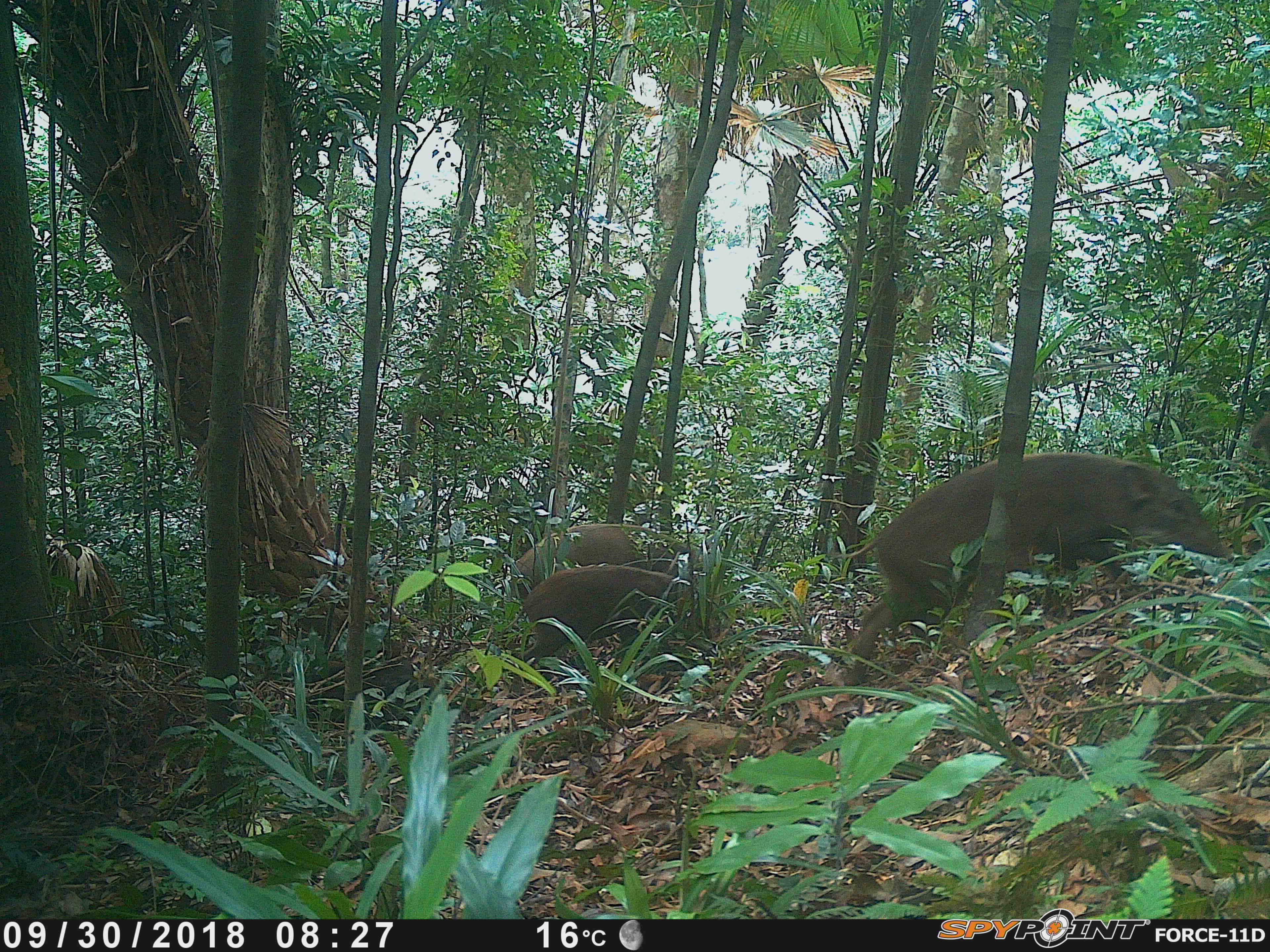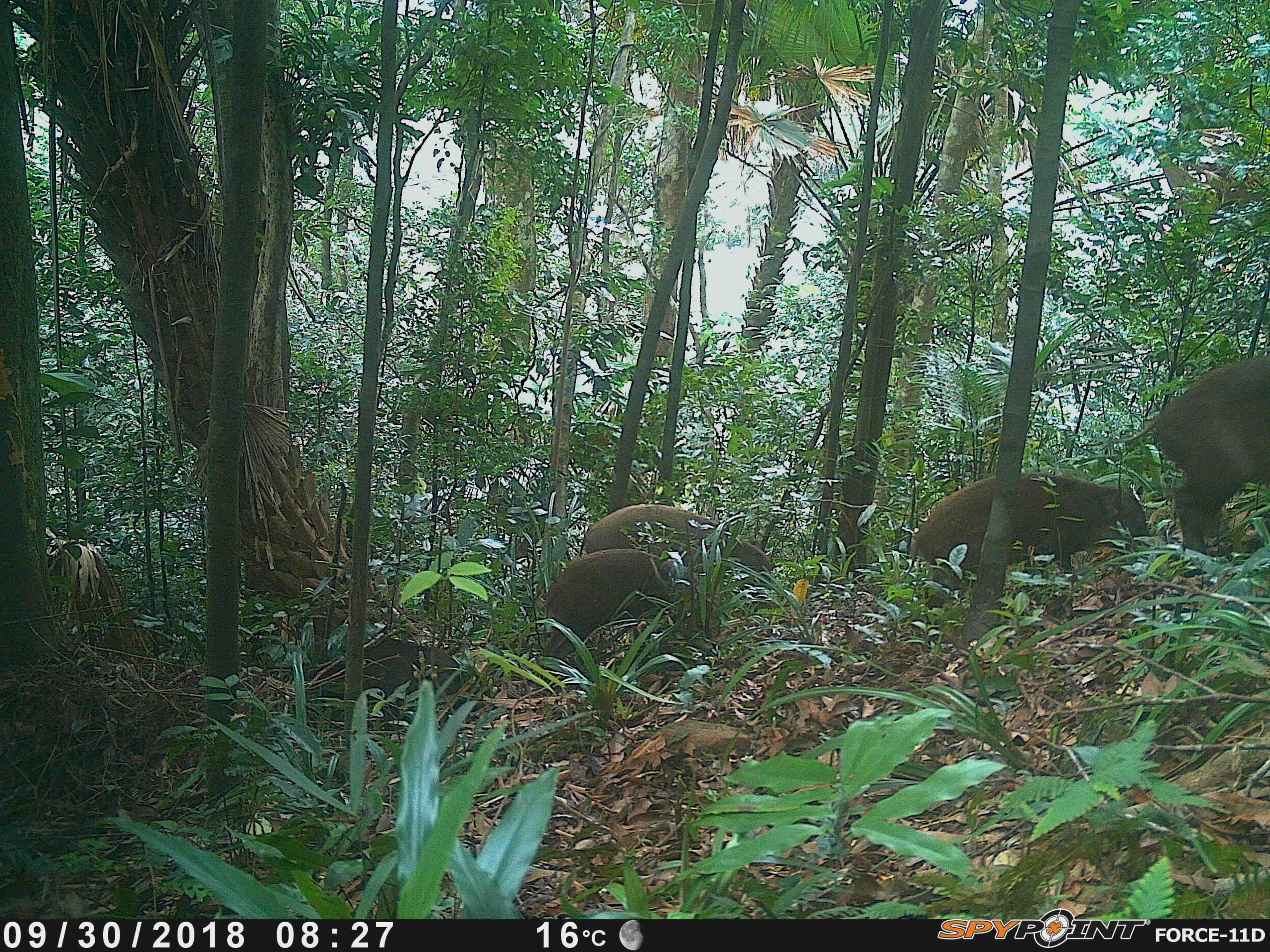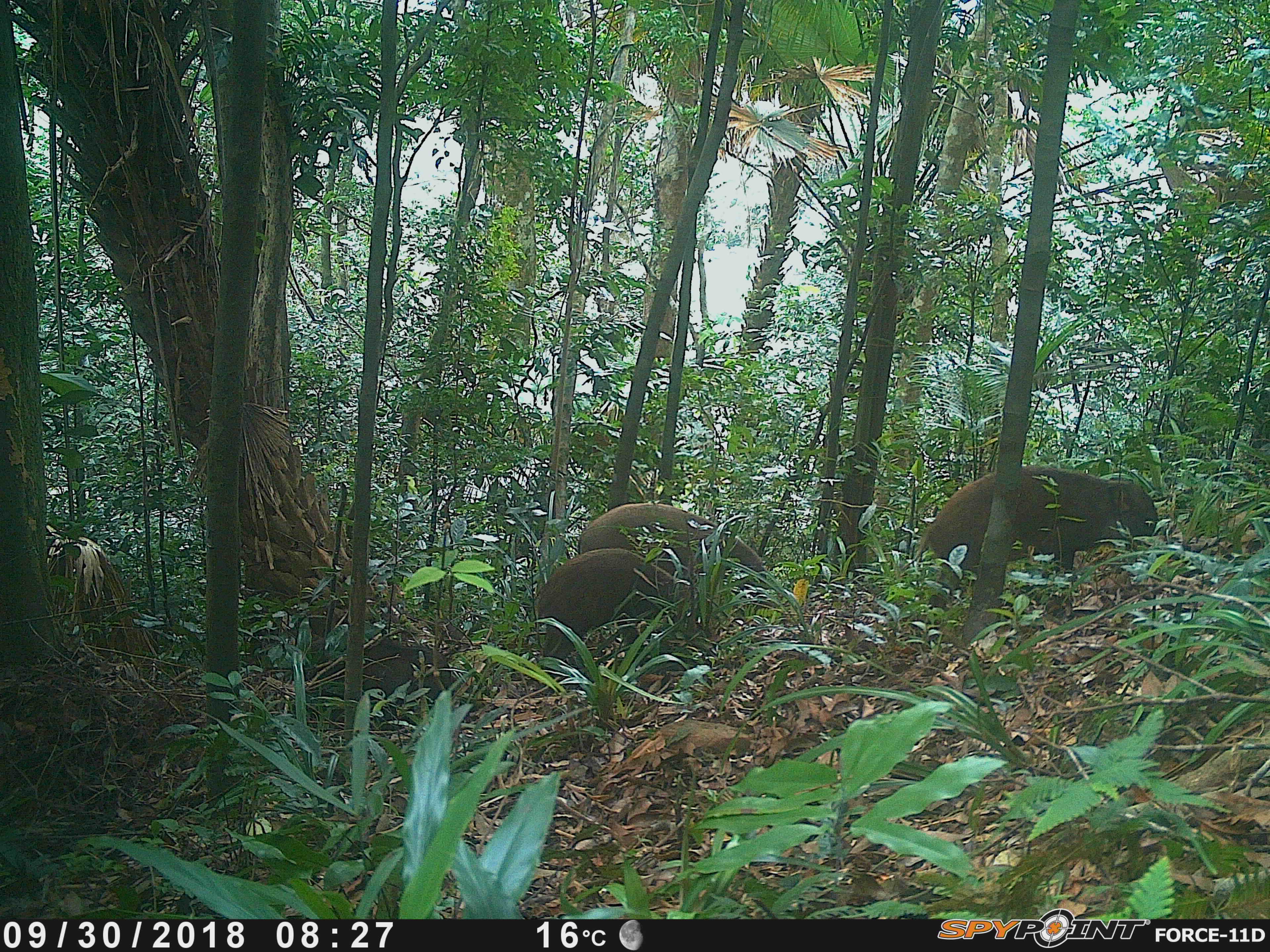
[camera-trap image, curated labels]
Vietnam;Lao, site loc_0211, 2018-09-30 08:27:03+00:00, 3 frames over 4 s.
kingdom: Animalia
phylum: Chordata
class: Mammalia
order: Artiodactyla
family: Suidae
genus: Sus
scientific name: Sus scrofa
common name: eurasian wild pig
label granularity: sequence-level